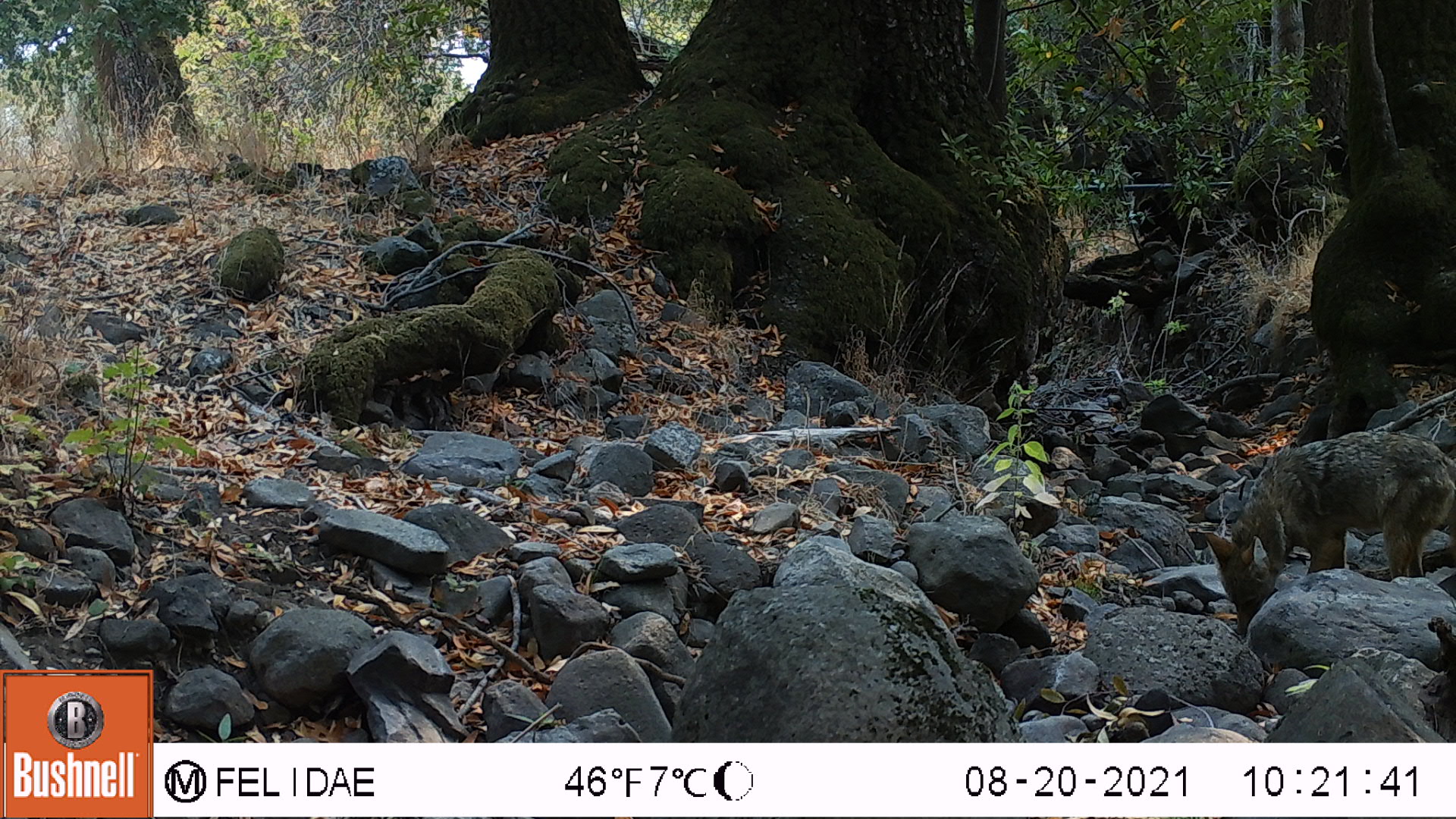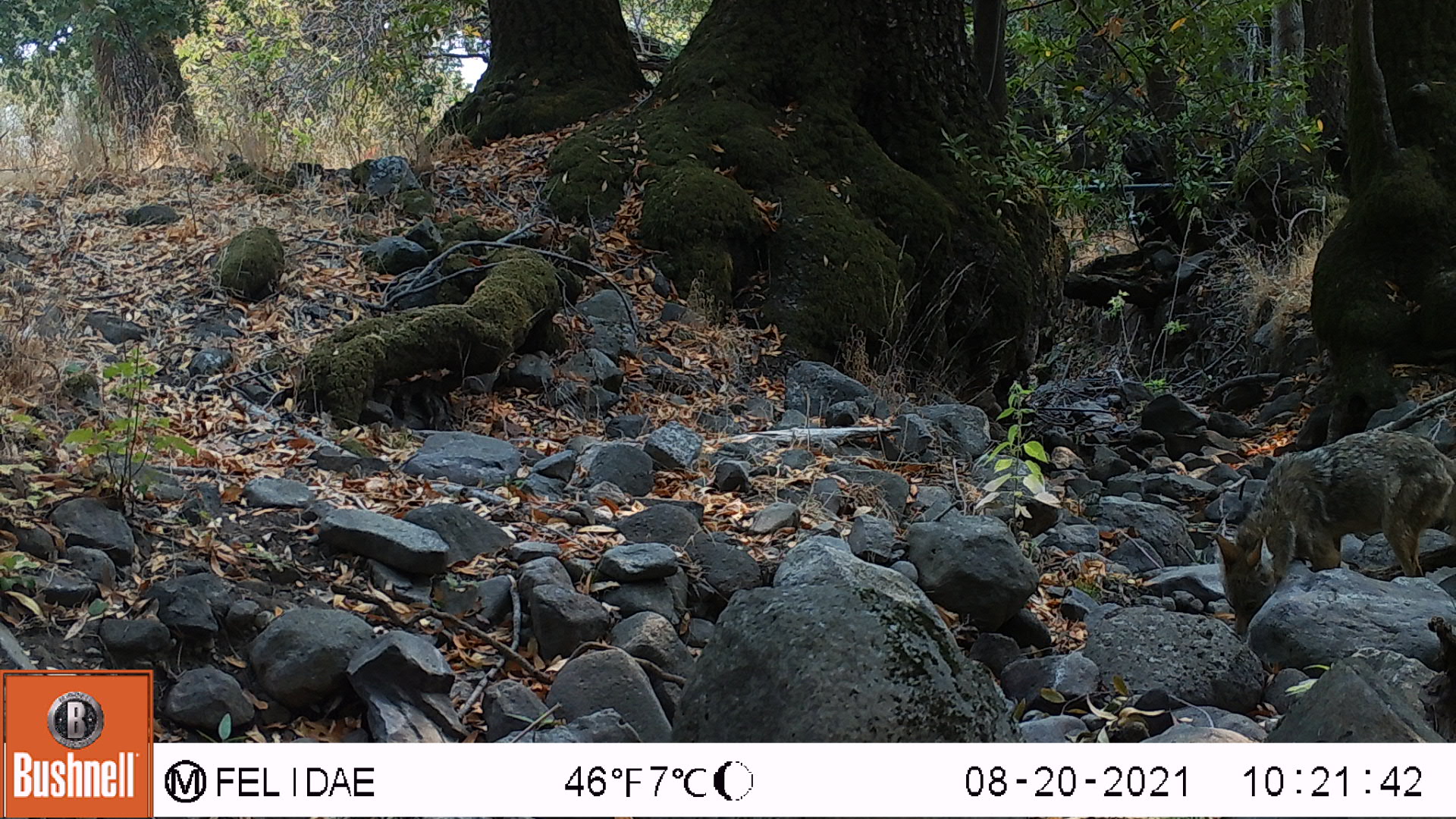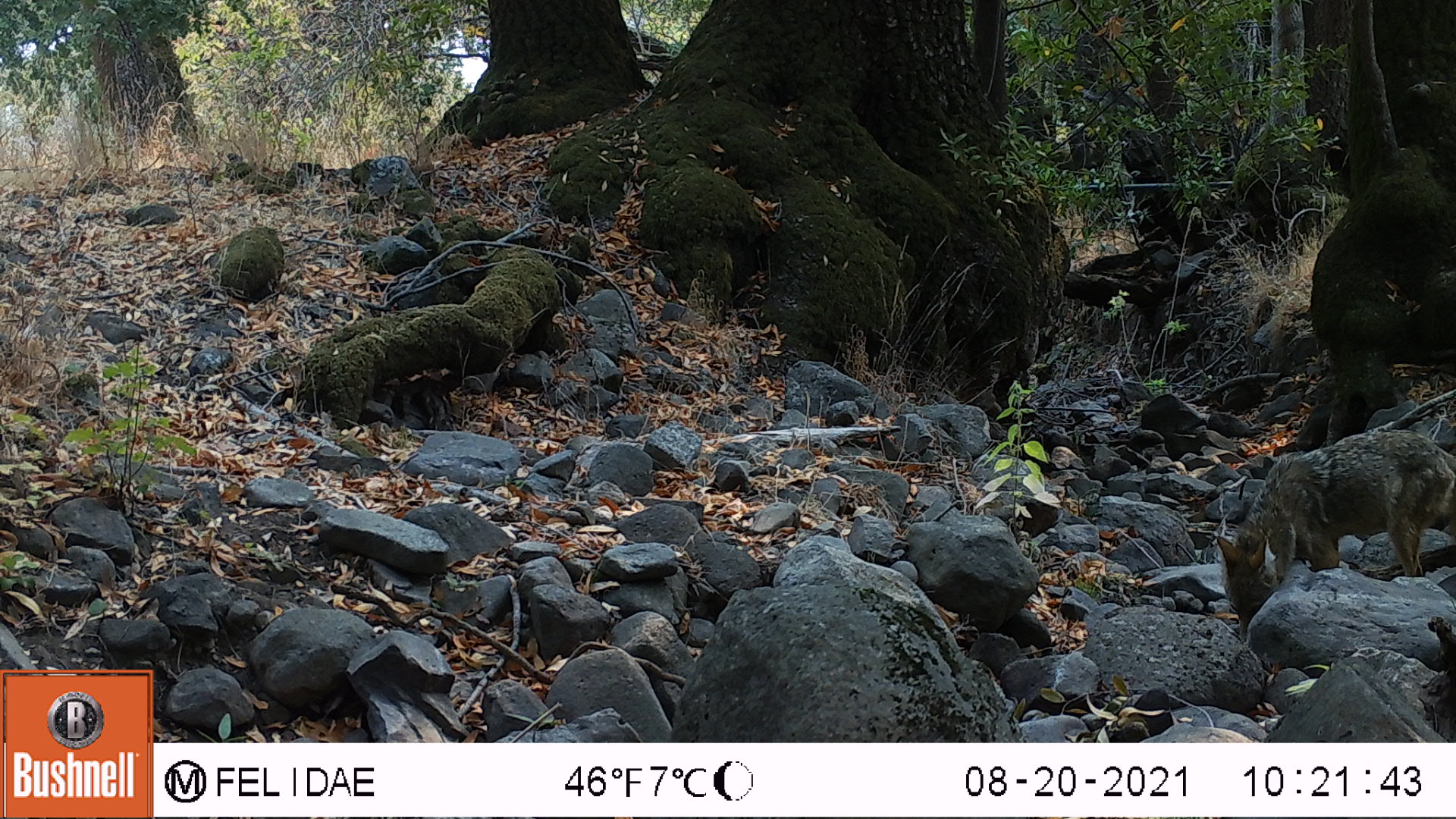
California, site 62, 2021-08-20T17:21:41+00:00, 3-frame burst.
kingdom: Animalia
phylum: Chordata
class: Mammalia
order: Carnivora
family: Canidae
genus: Canis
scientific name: Canis latrans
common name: coyote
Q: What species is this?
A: Coyote (Canis latrans).